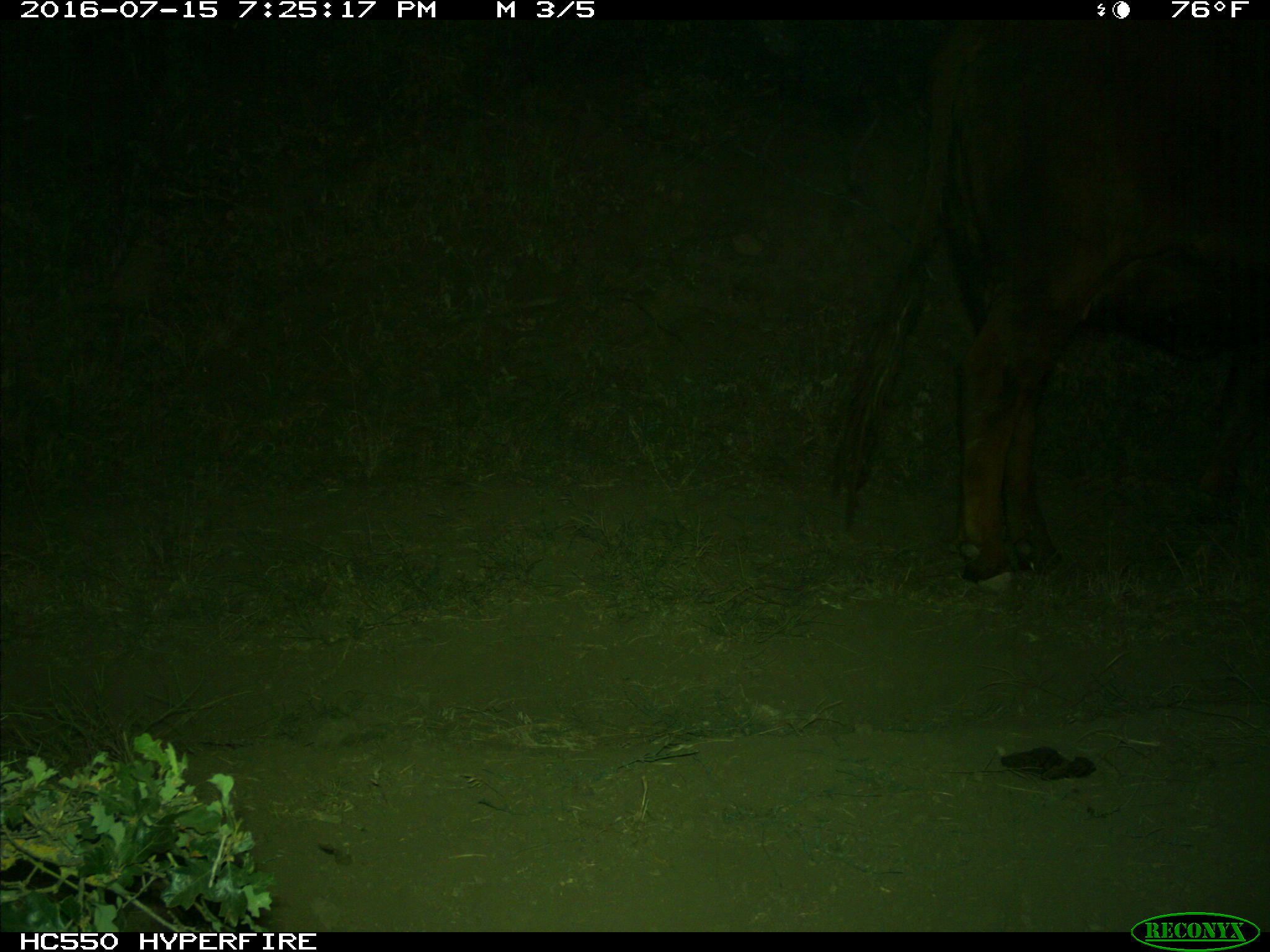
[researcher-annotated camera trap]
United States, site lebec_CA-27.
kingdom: Animalia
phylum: Chordata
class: Mammalia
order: Artiodactyla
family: Bovidae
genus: Bos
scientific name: Bos taurus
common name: domestic cow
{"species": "Bos taurus (domestic cow)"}